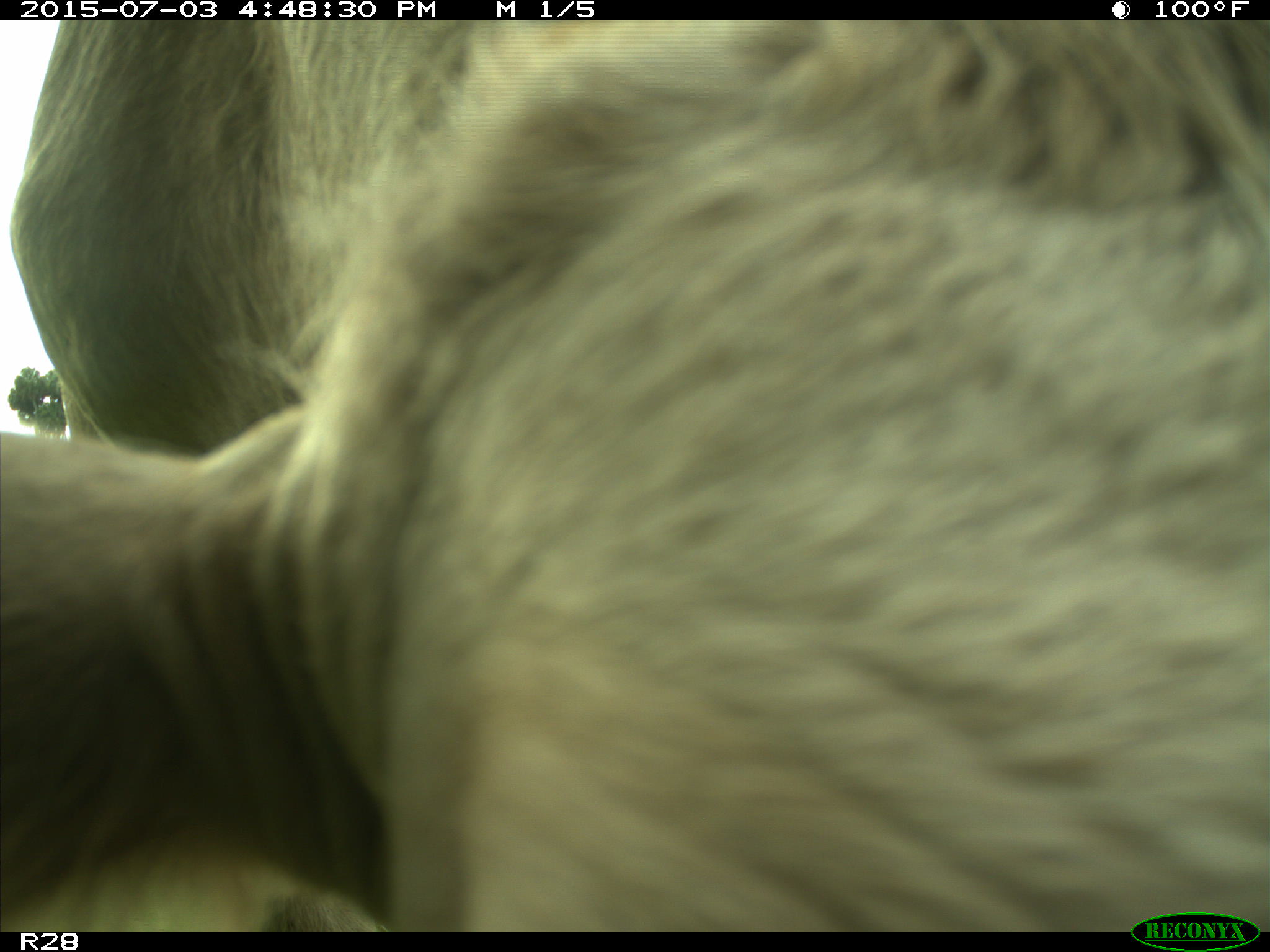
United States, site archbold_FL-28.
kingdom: Animalia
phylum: Chordata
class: Mammalia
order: Artiodactyla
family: Bovidae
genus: Bos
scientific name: Bos taurus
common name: domestic cow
Bos taurus (domestic cow).